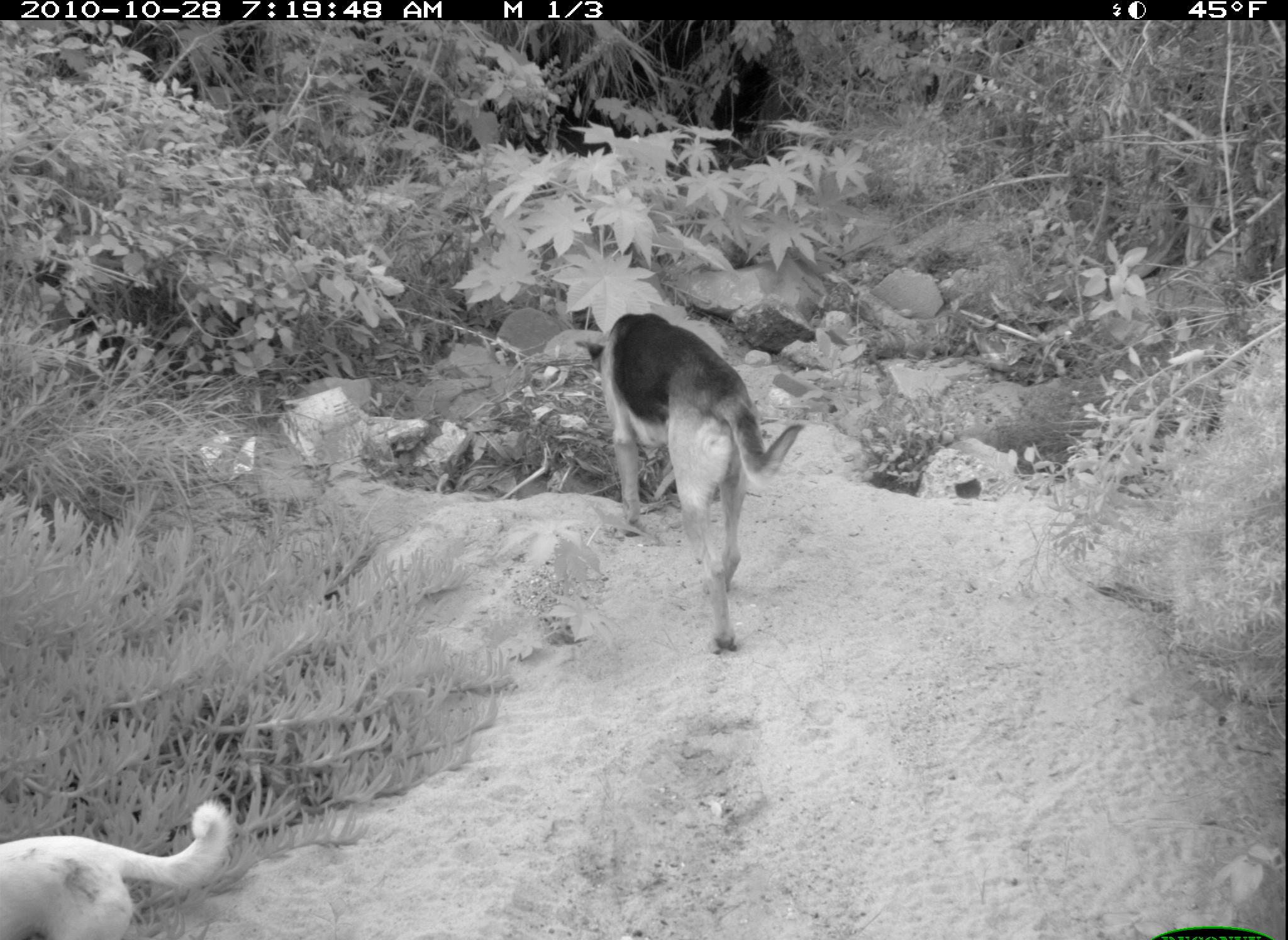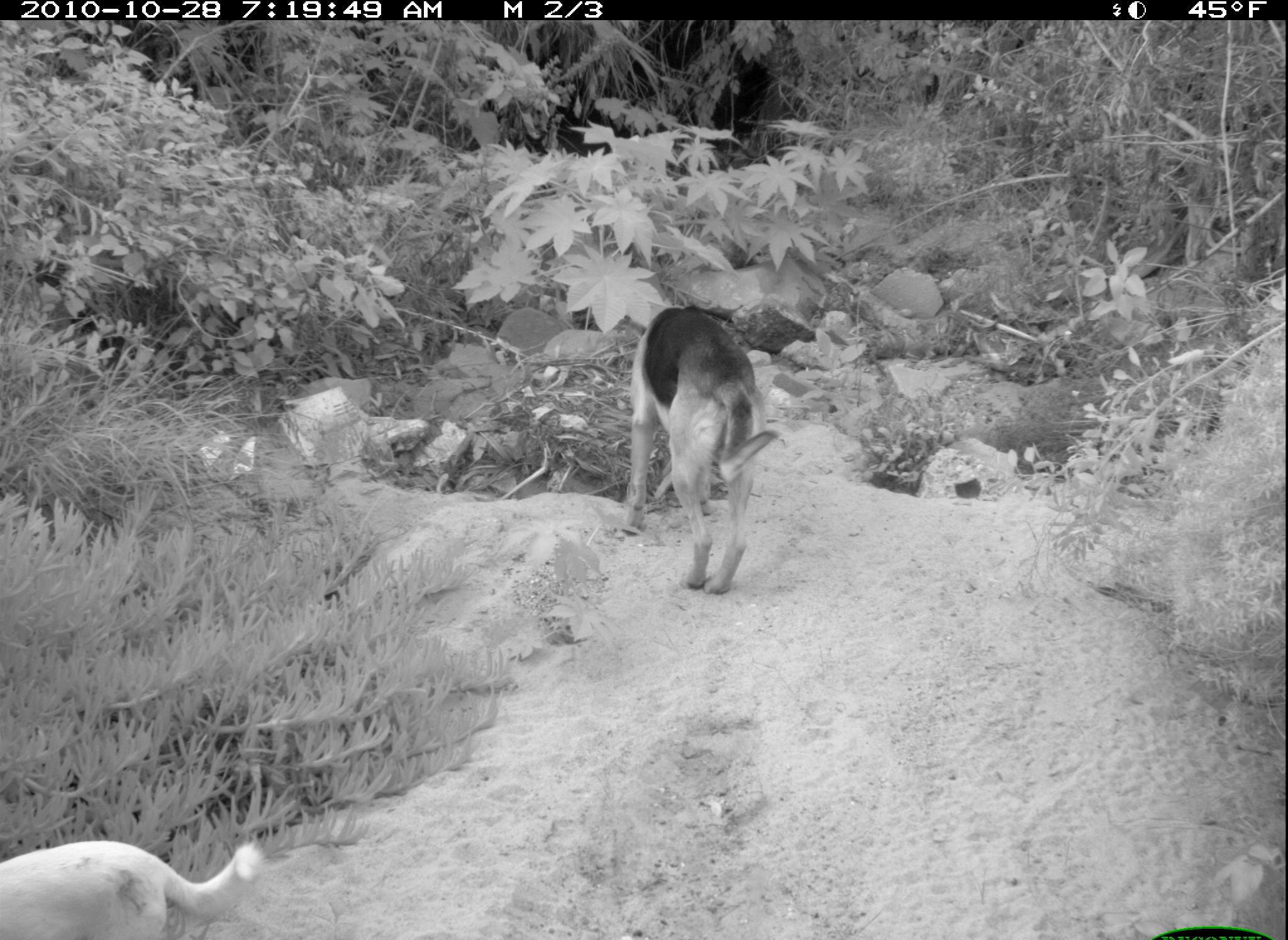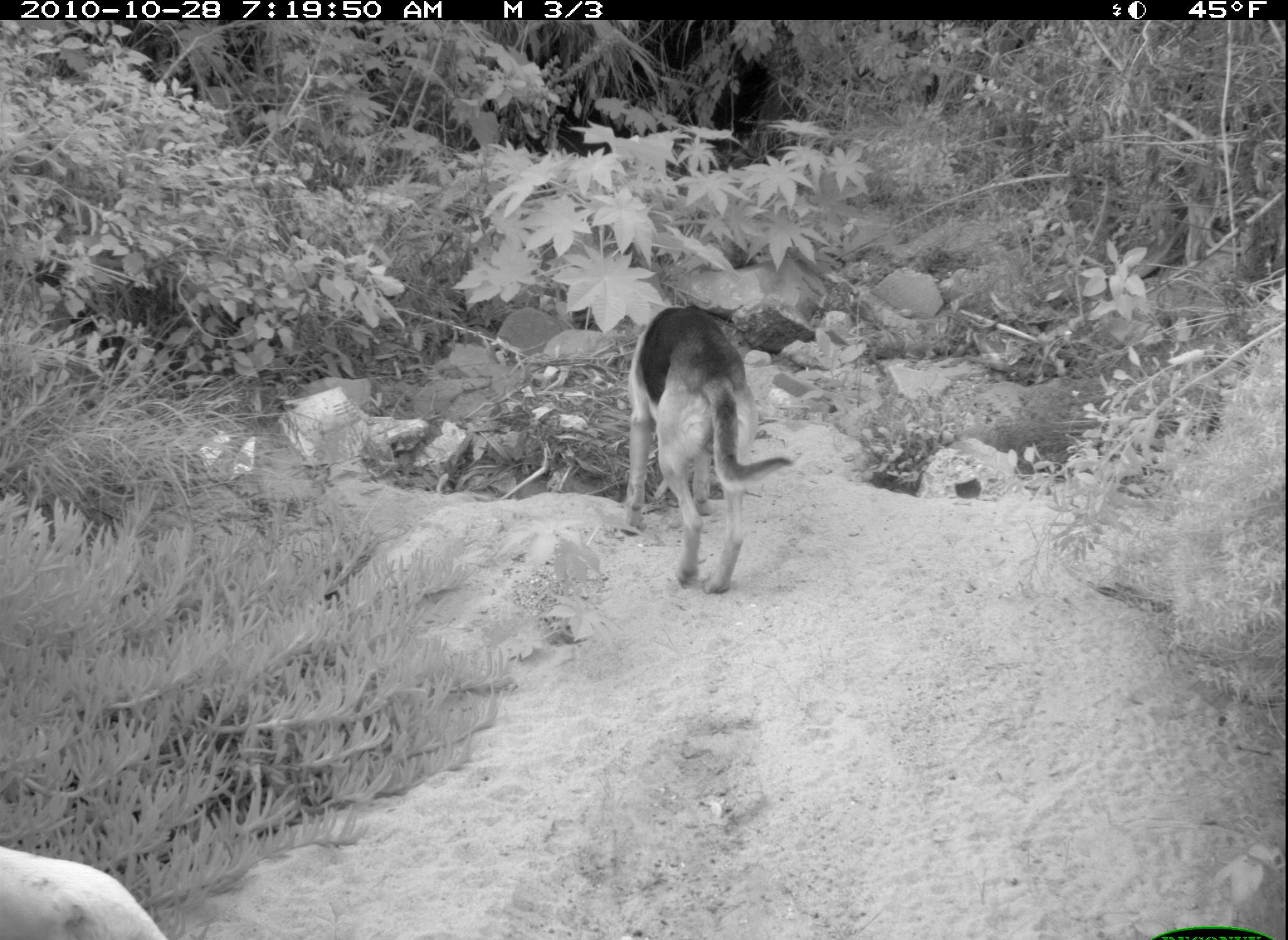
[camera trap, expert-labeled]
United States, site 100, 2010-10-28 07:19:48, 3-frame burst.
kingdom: Animalia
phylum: Chordata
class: Mammalia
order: Carnivora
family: Canidae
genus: Canis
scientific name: Canis familiaris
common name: domestic dog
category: dog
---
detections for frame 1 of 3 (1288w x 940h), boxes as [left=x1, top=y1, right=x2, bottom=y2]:
dog: [left=588, top=292, right=815, bottom=664]; [left=5, top=783, right=250, bottom=937]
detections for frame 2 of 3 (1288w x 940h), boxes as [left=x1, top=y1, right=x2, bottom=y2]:
dog: [left=607, top=293, right=790, bottom=603]; [left=5, top=789, right=275, bottom=937]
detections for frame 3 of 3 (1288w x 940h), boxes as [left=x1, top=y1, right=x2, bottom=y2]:
dog: [left=605, top=303, right=791, bottom=598]